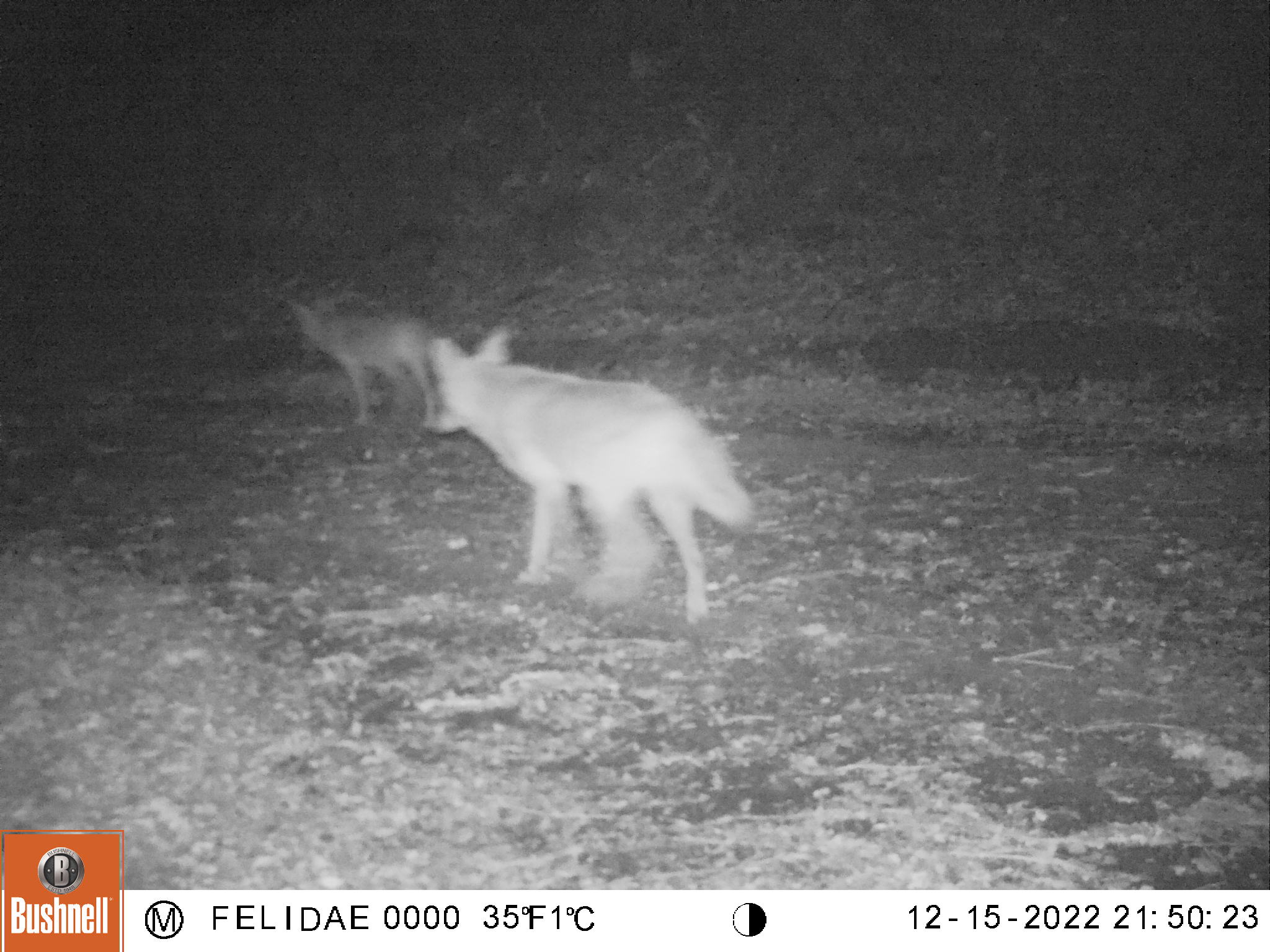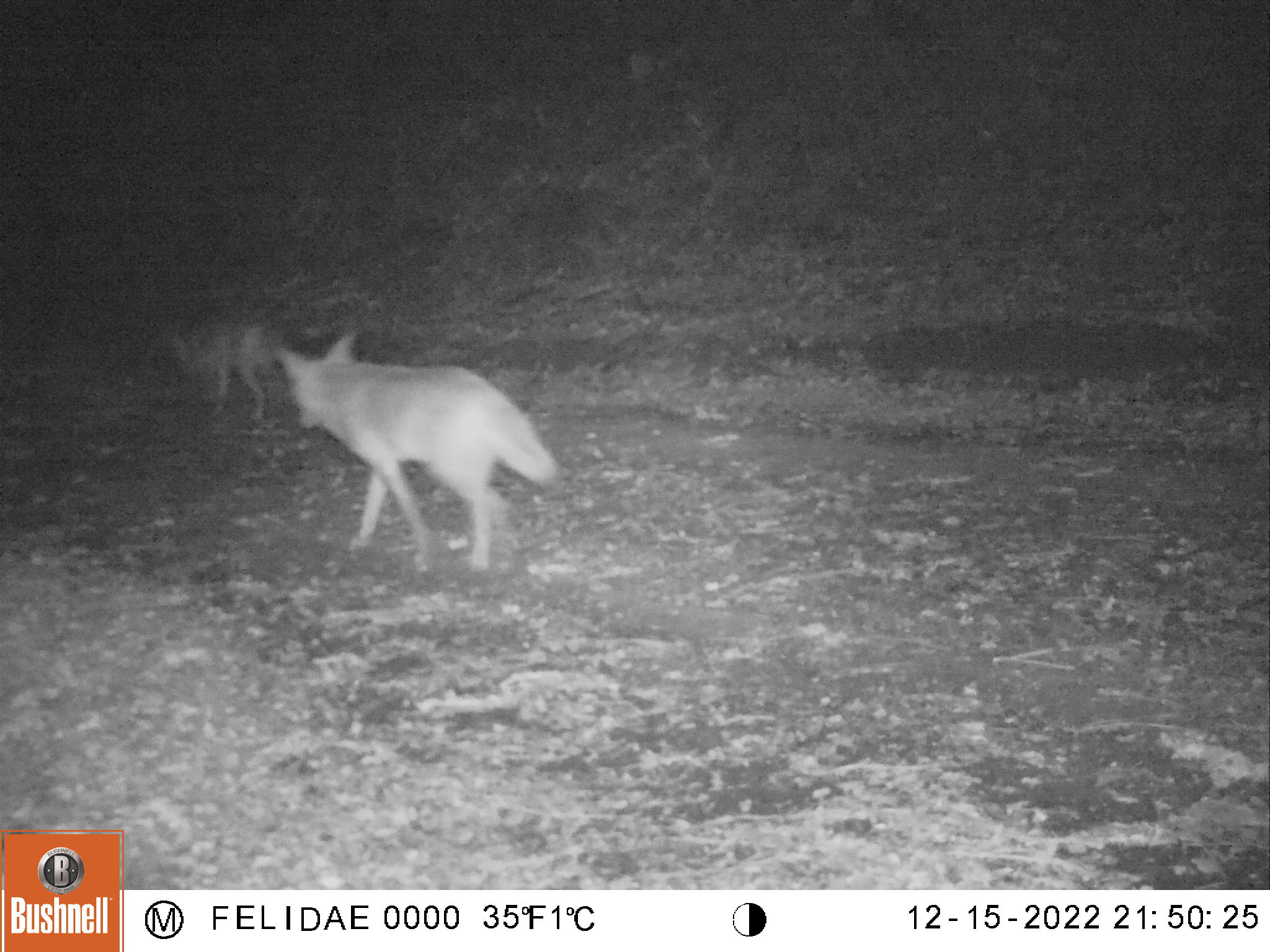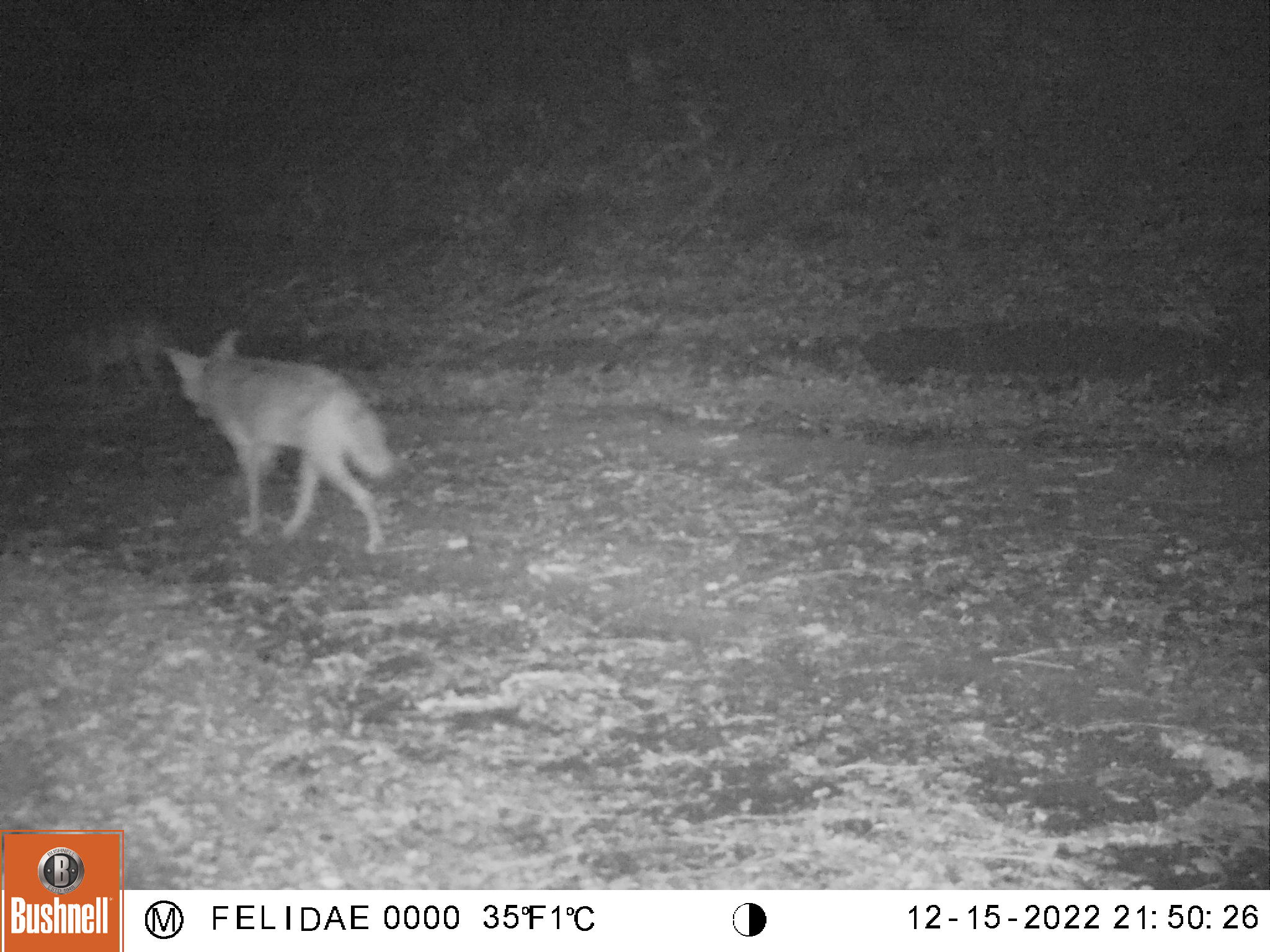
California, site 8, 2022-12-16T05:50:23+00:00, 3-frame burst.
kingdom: Animalia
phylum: Chordata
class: Mammalia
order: Carnivora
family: Canidae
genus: Canis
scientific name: Canis latrans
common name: coyote